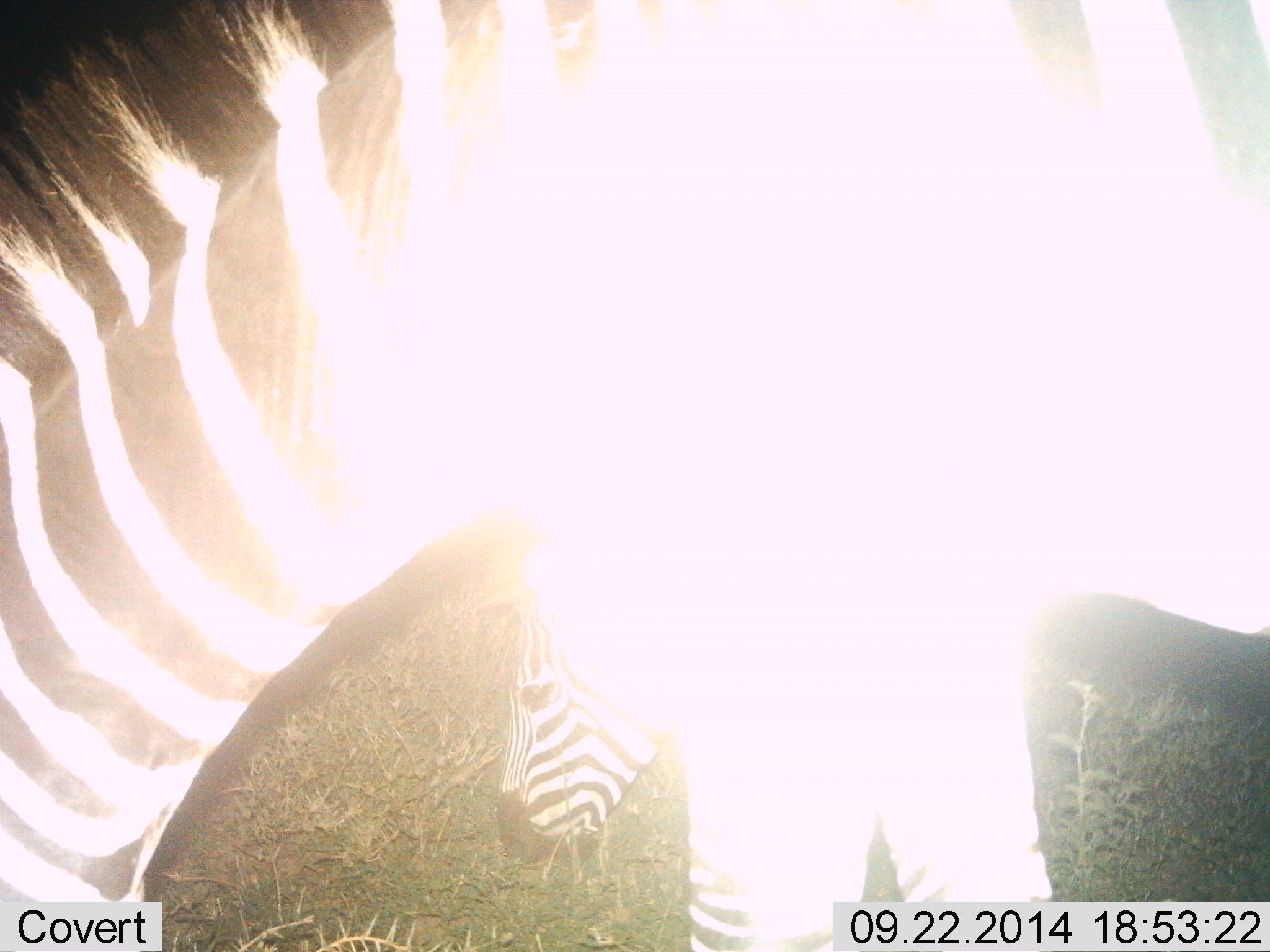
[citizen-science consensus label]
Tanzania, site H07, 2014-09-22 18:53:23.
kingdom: Animalia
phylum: Chordata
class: Mammalia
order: Perissodactyla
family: Equidae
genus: Equus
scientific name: Equus quagga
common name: plains zebra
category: zebra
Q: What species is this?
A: Zebra (plains zebra) (Equus quagga).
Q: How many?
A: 2.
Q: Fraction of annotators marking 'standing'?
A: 30%.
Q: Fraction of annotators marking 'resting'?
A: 0%.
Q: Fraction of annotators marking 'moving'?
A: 0%.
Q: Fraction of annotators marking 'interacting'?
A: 0%.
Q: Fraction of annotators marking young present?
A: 20%.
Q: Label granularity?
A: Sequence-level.